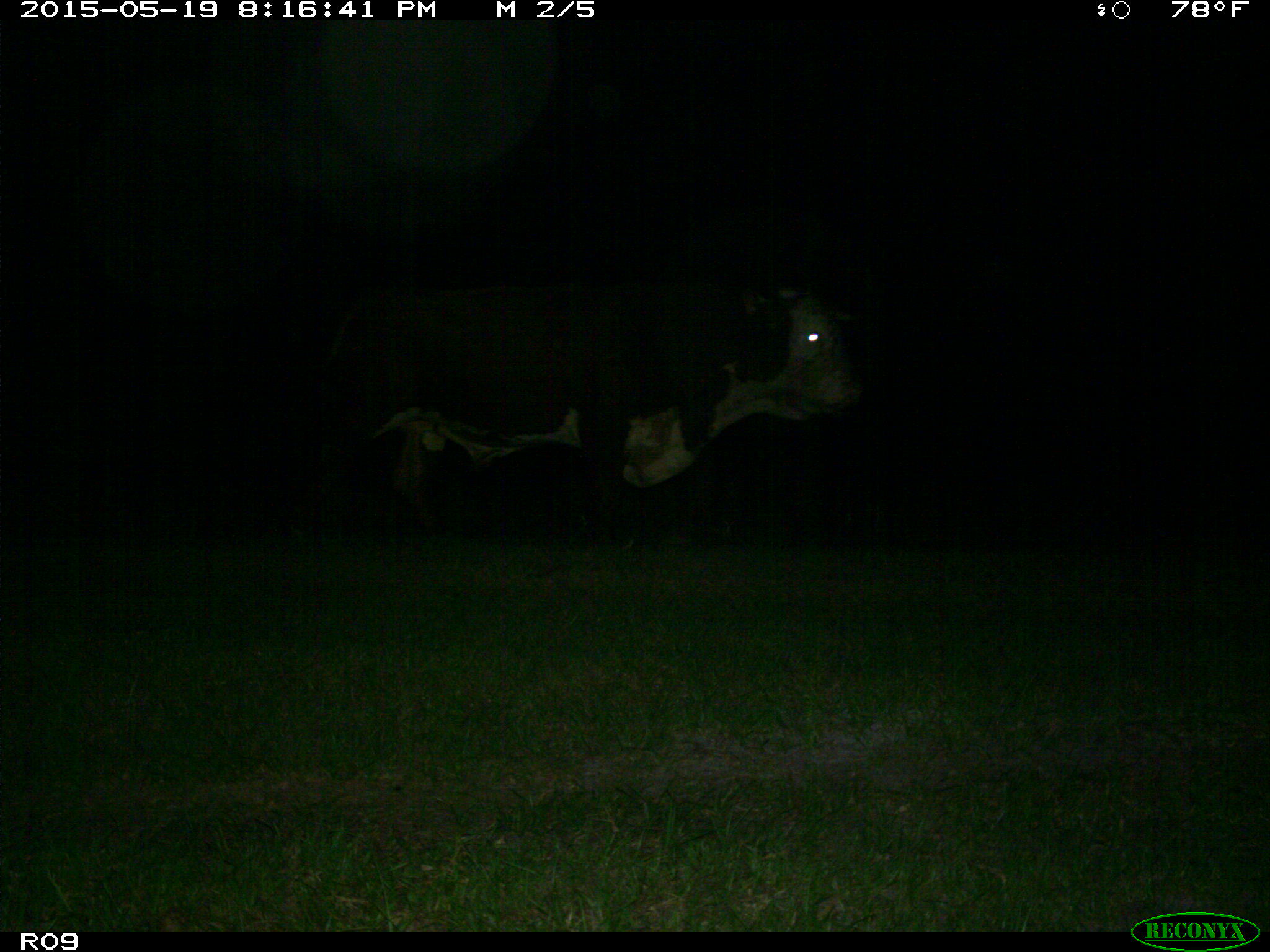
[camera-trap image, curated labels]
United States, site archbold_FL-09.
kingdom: Animalia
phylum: Chordata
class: Mammalia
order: Artiodactyla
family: Bovidae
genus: Bos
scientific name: Bos taurus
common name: domestic cow